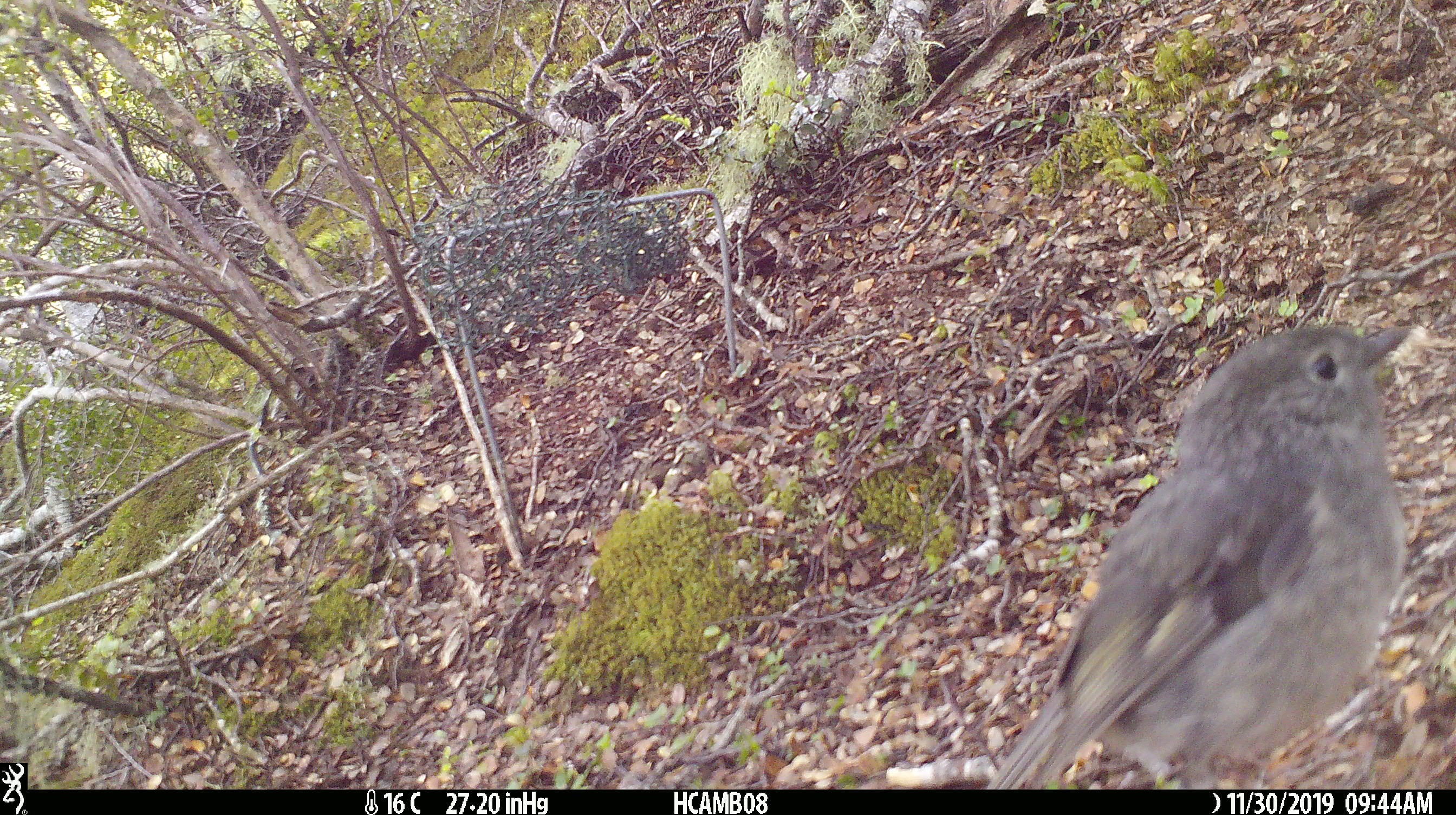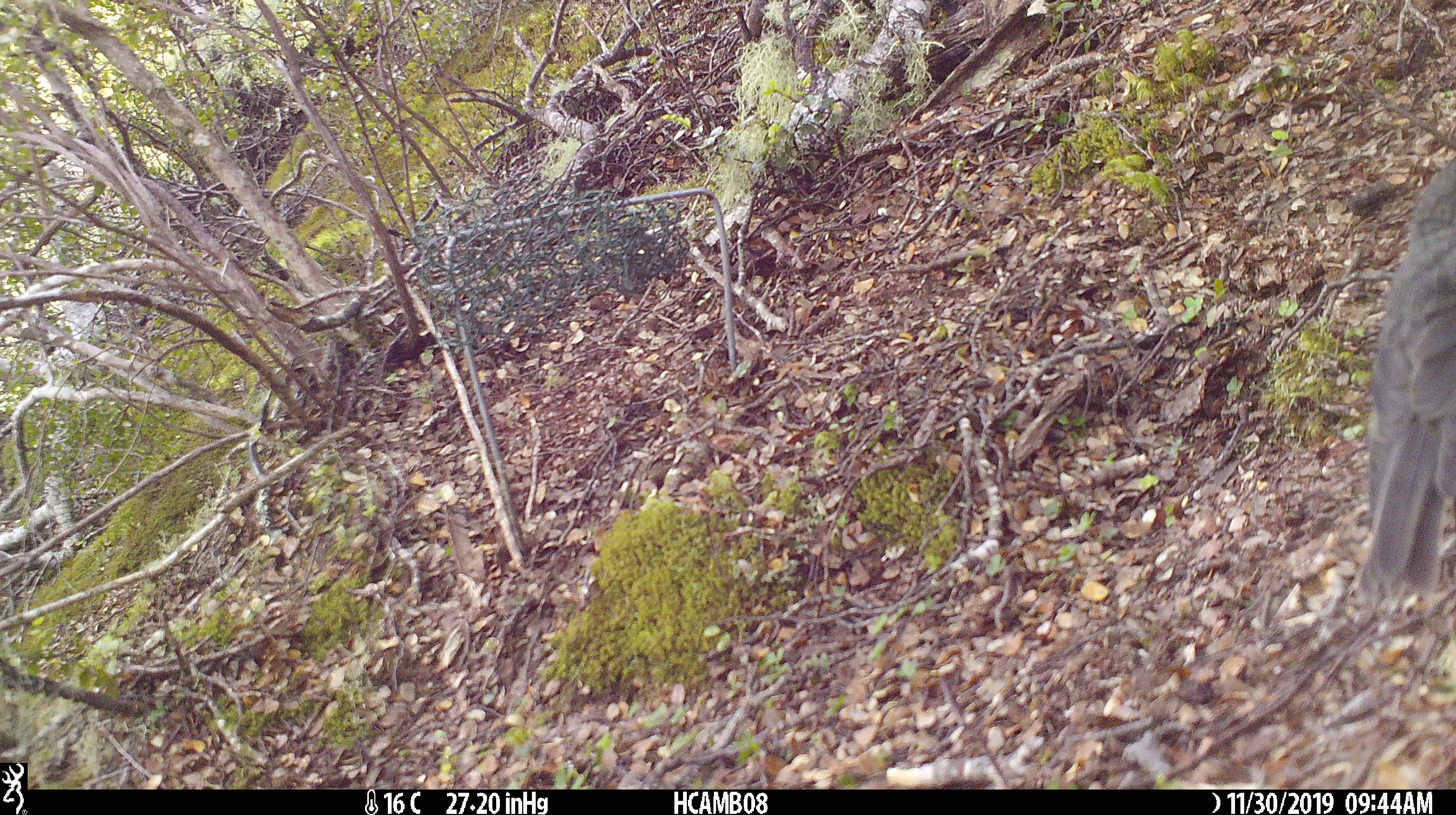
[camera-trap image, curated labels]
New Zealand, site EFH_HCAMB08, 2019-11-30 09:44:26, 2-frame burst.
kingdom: Animalia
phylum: Chordata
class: Aves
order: Passeriformes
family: Petroicidae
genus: Petroica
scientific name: Petroica australis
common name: new zealand robin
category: robin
Robin (new zealand robin) (Petroica australis).